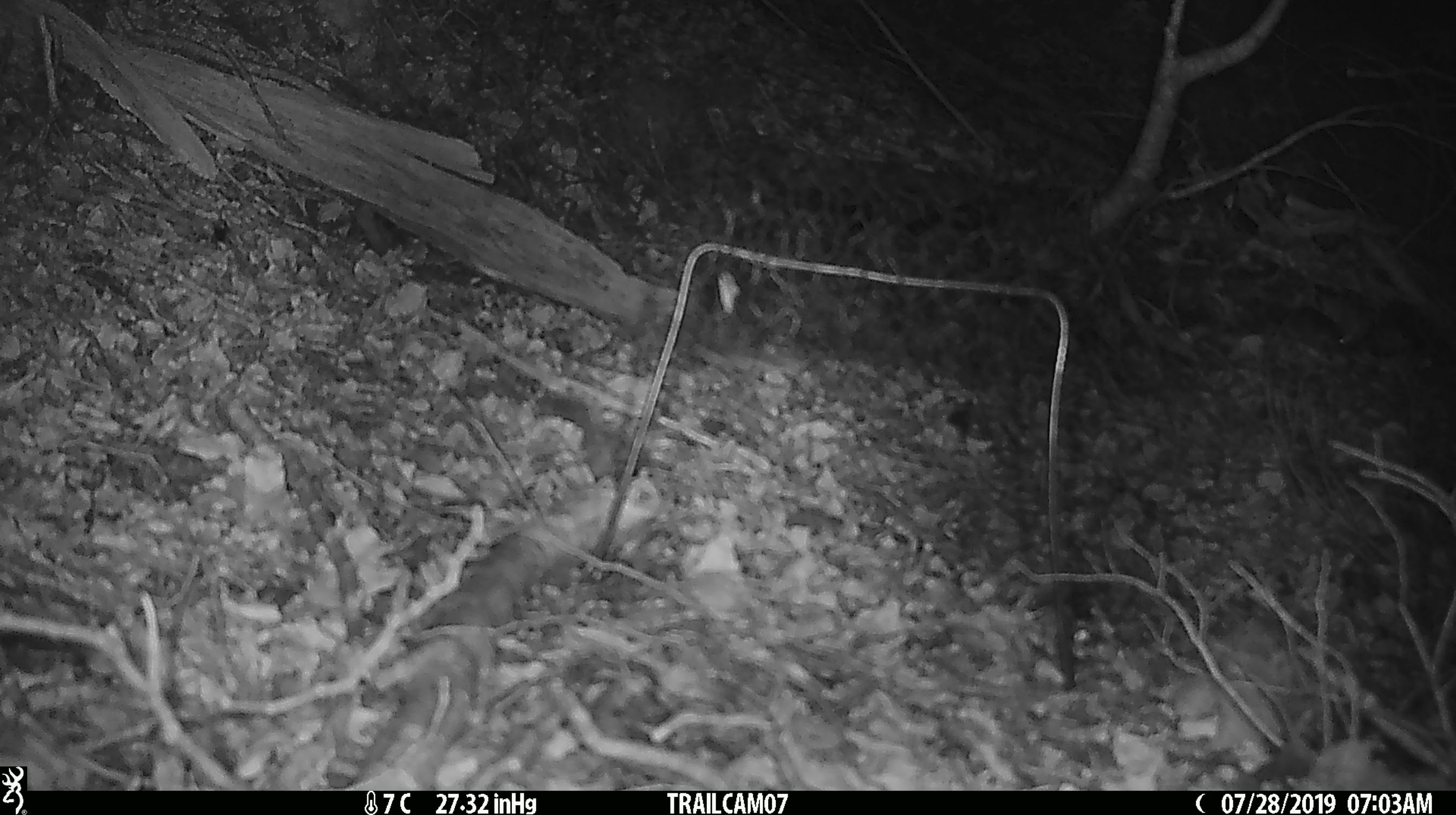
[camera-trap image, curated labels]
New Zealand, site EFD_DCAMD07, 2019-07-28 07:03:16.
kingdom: Animalia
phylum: Chordata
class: Mammalia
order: Rodentia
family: Muridae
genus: Mus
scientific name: Mus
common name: mouse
Mouse (Mus).